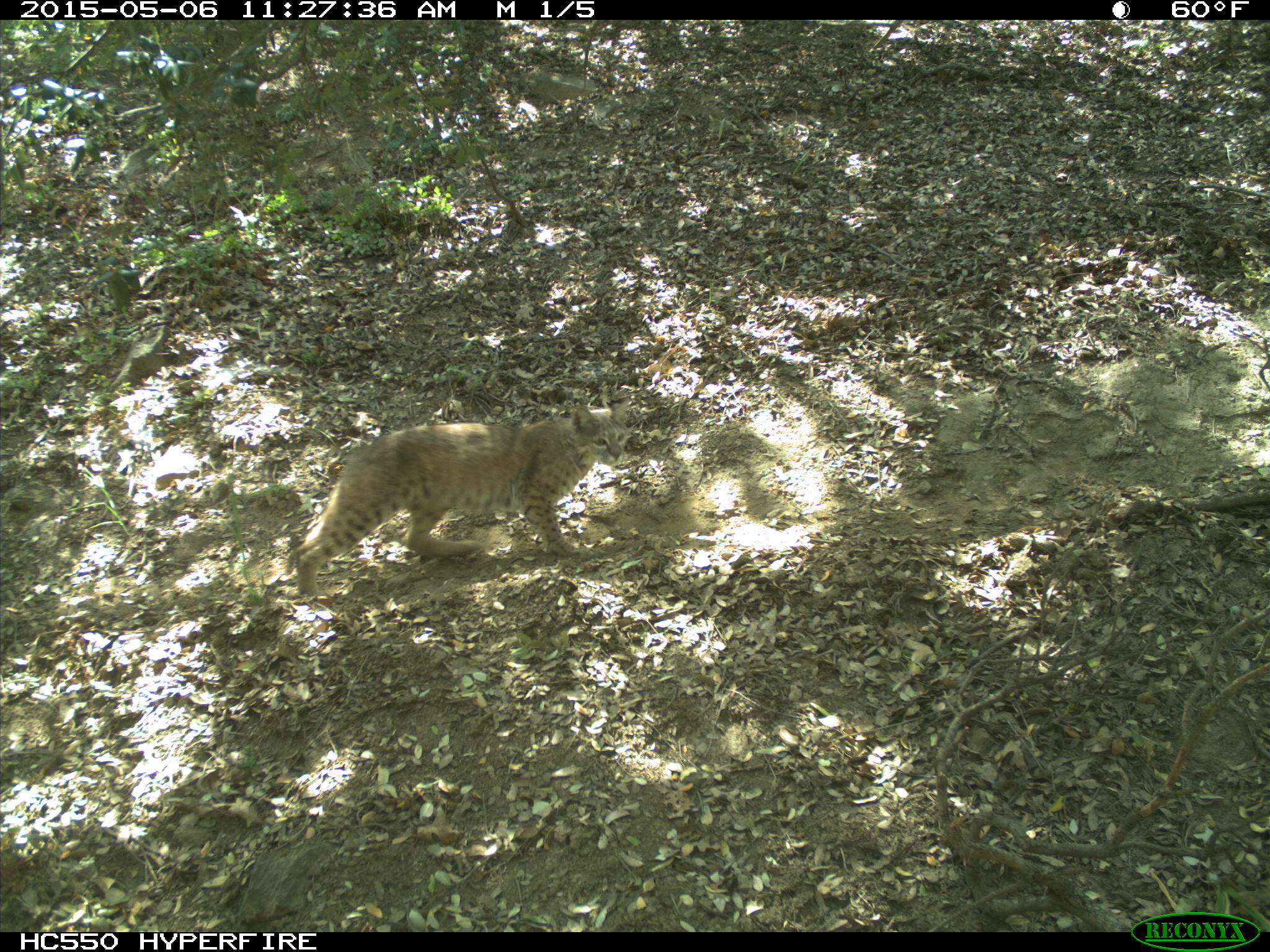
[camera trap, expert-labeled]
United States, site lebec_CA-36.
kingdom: Animalia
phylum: Chordata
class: Mammalia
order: Carnivora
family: Felidae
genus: Lynx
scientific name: Lynx rufus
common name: bobcat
Lynx rufus (bobcat).